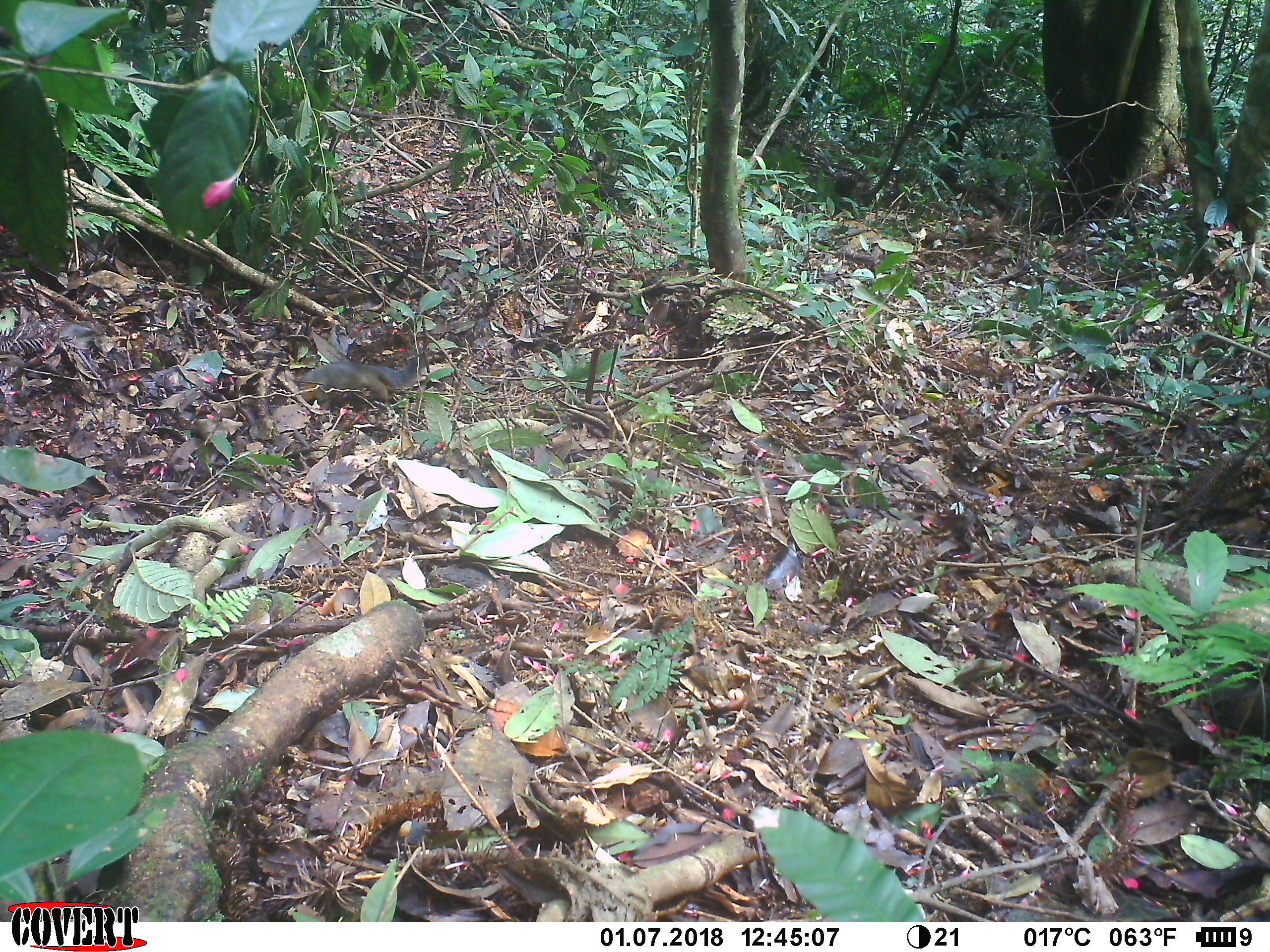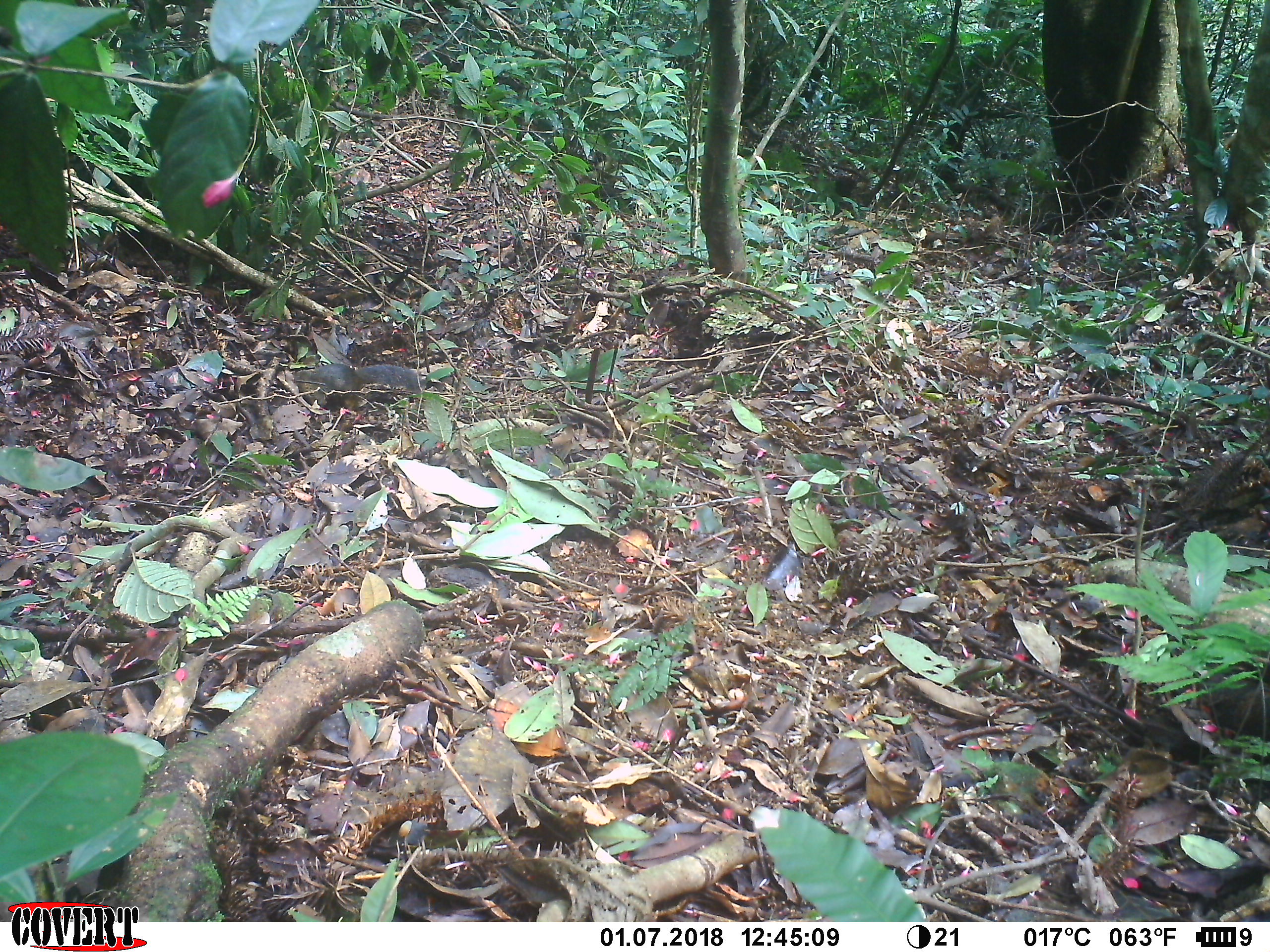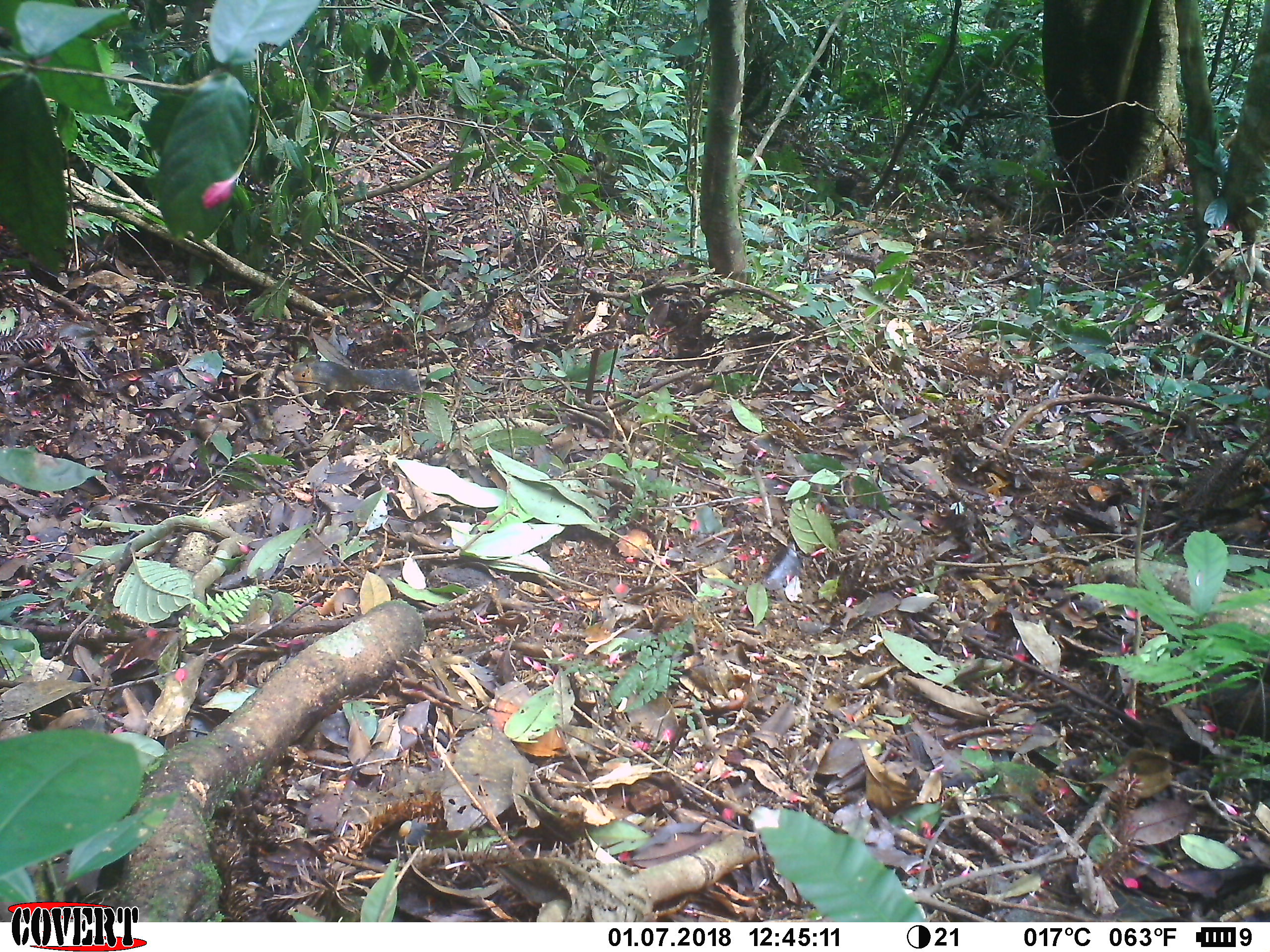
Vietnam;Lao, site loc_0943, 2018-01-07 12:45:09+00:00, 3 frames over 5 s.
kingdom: Animalia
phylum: Chordata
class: Mammalia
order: Rodentia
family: Sciuridae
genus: Dremomys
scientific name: Dremomys rufigenis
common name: red-cheeked squirrel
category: red cheeked squirrel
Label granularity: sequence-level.